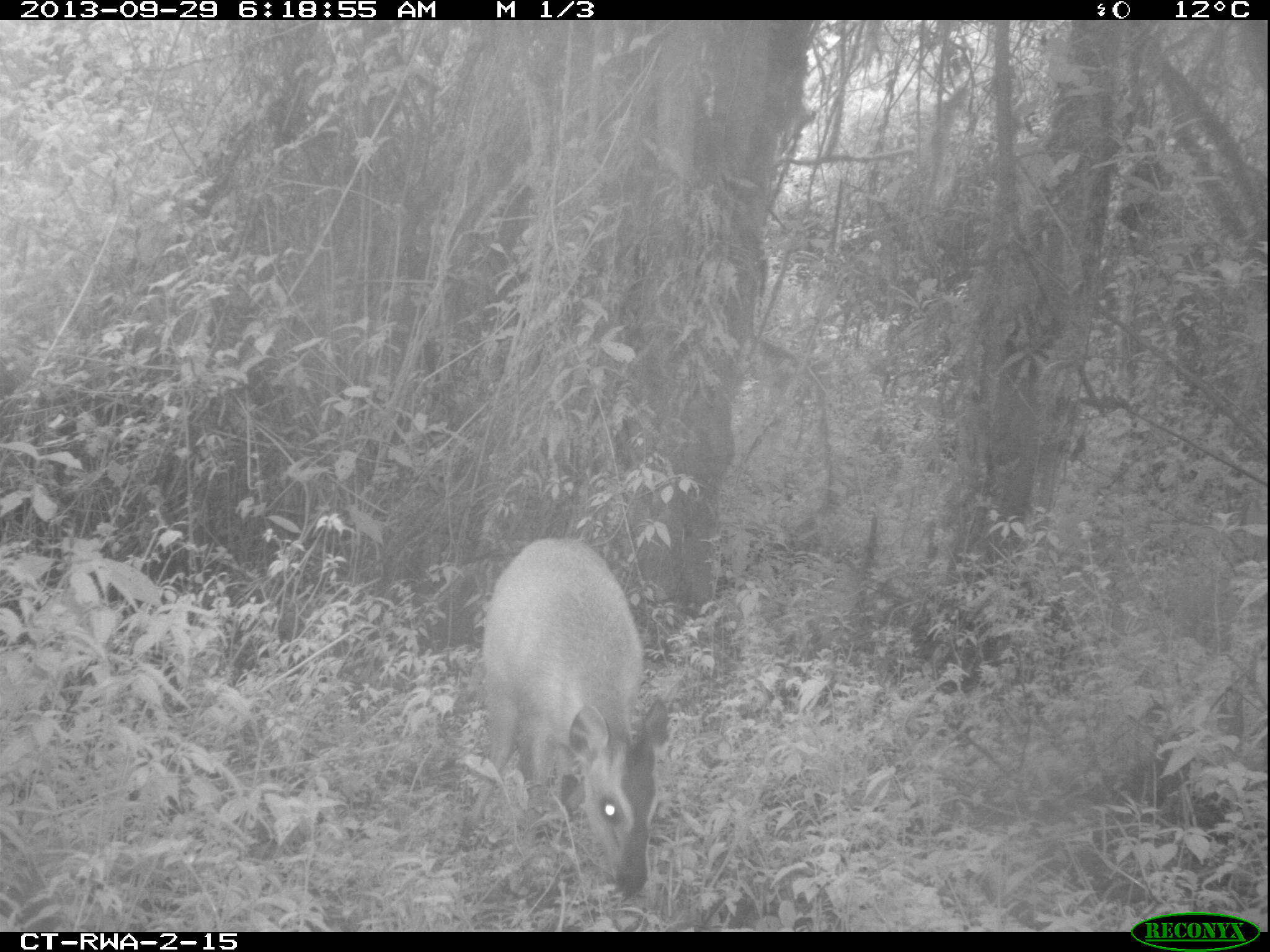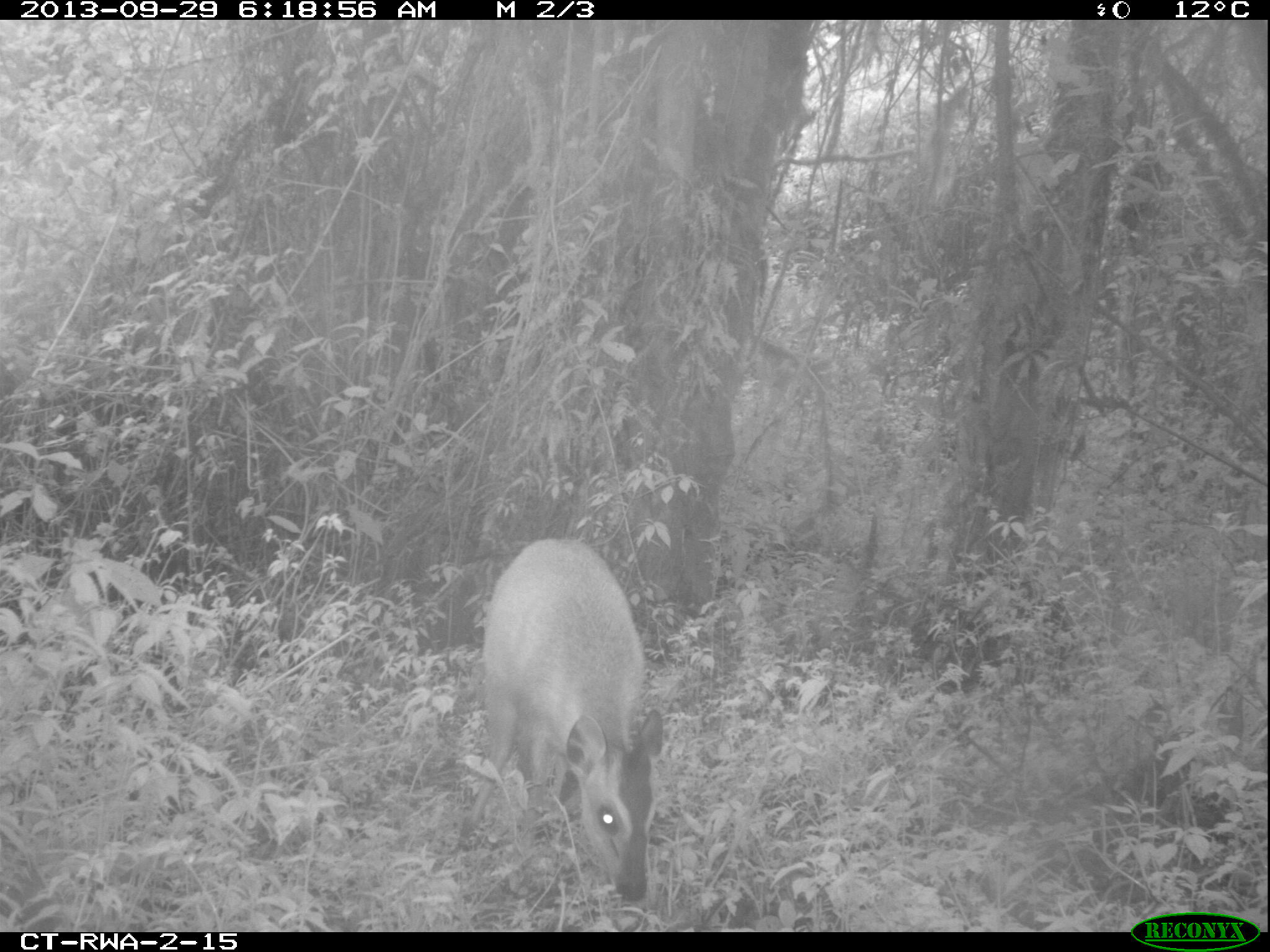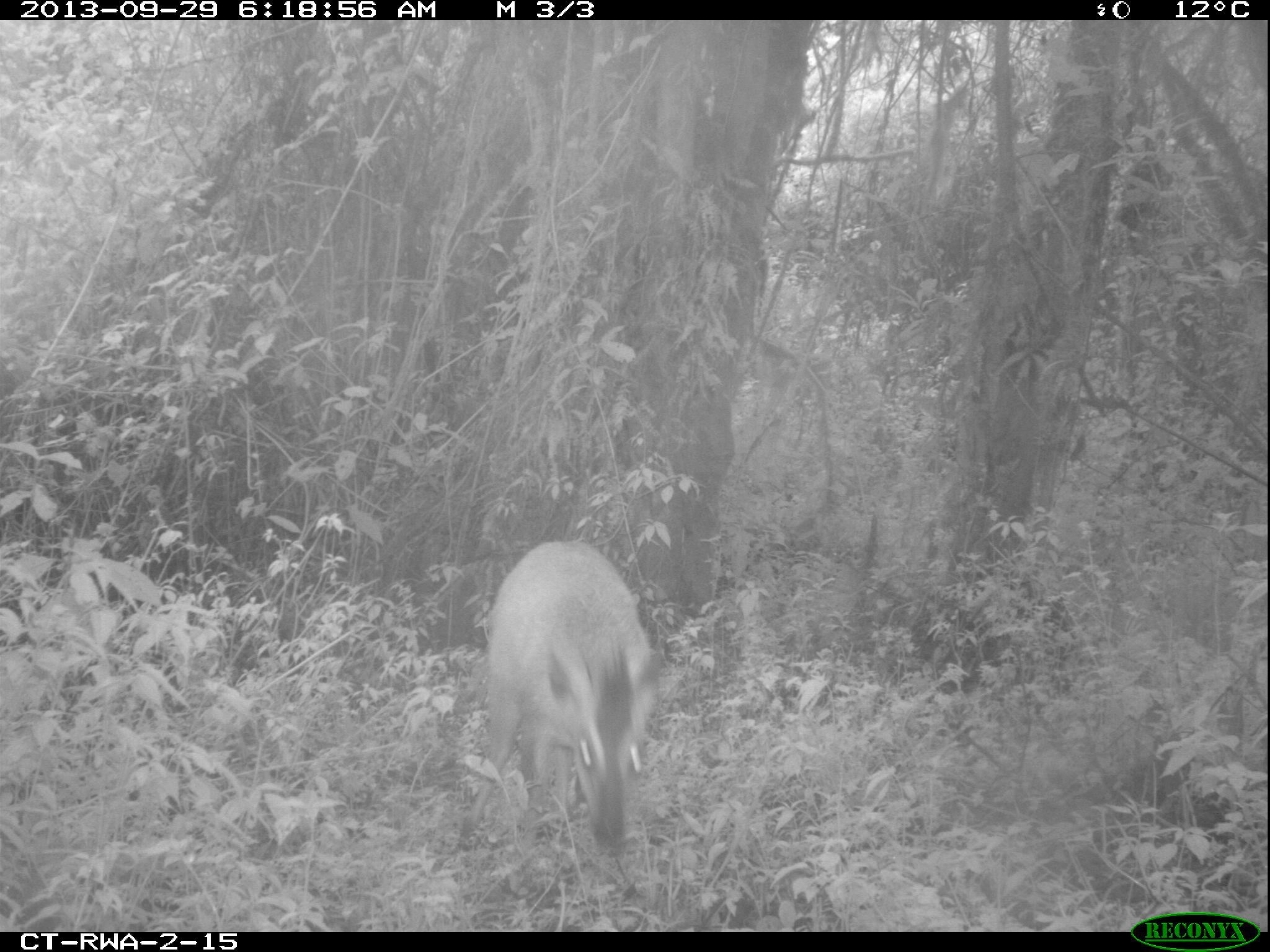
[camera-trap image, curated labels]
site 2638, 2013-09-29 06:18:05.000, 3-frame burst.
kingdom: Animalia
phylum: Chordata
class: Mammalia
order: Artiodactyla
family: Bovidae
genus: Cephalophus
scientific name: Cephalophus nigrifrons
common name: black-fronted duiker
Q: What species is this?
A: Cephalophus nigrifrons (black-fronted duiker).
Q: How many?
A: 1.